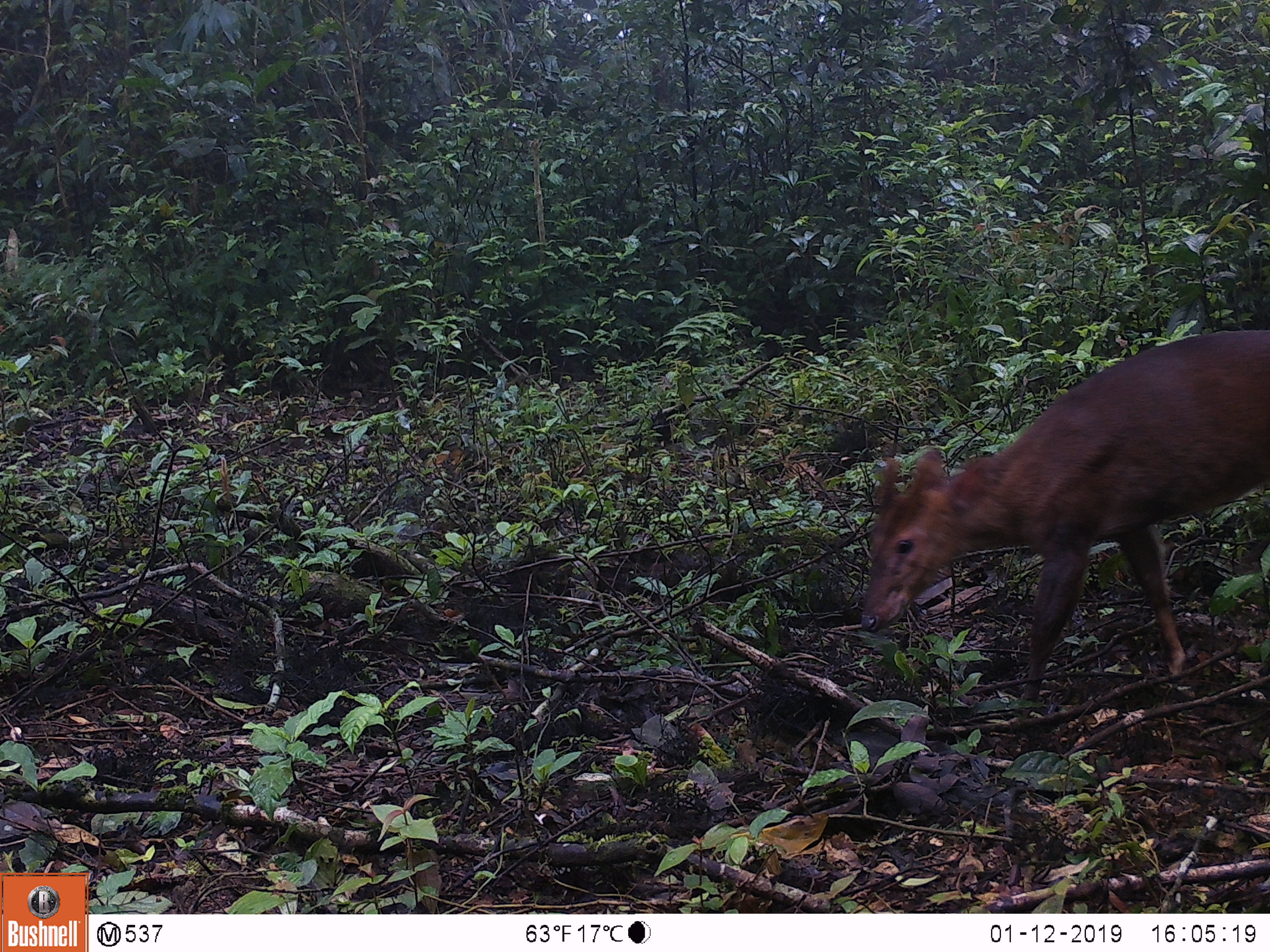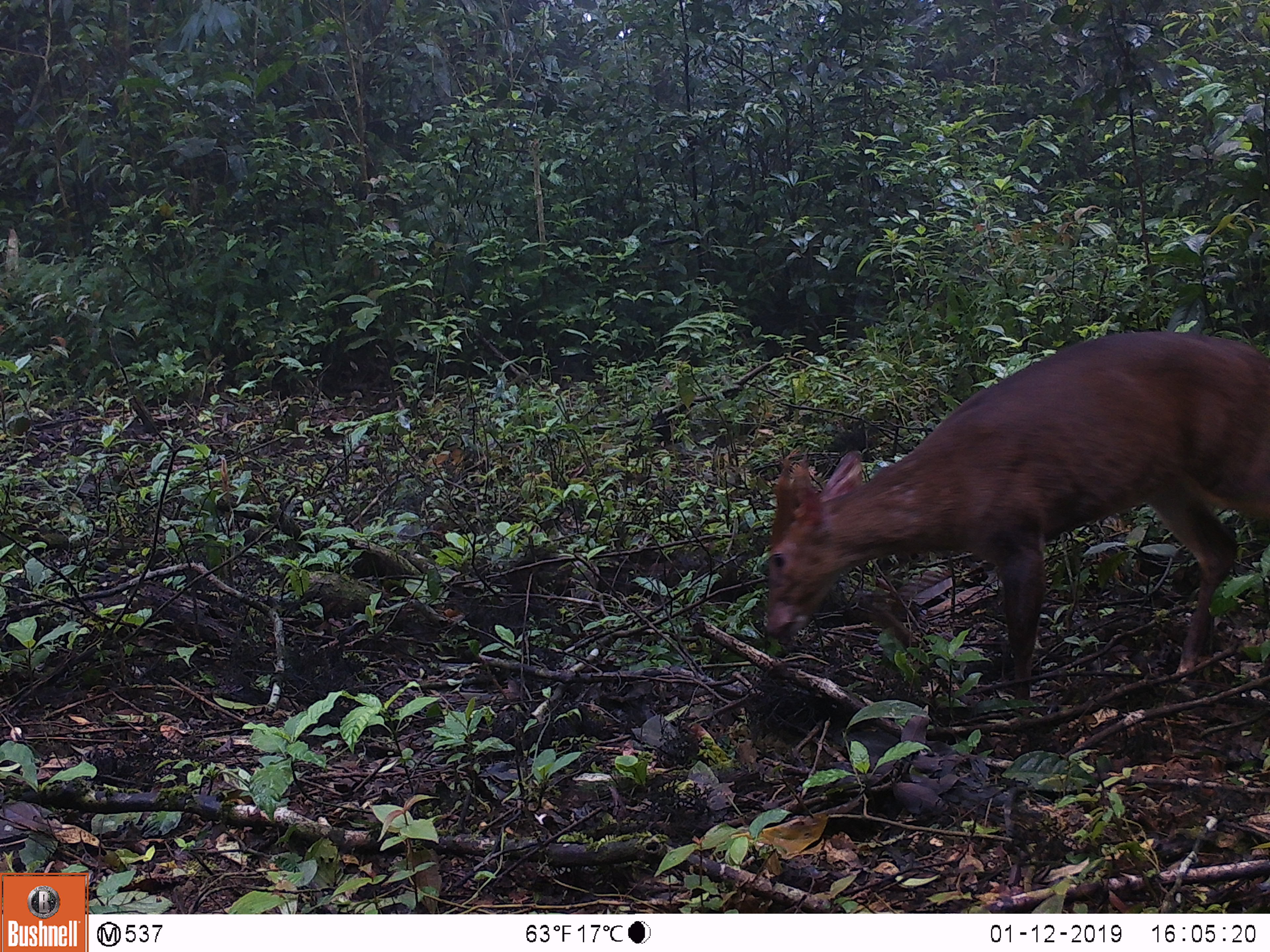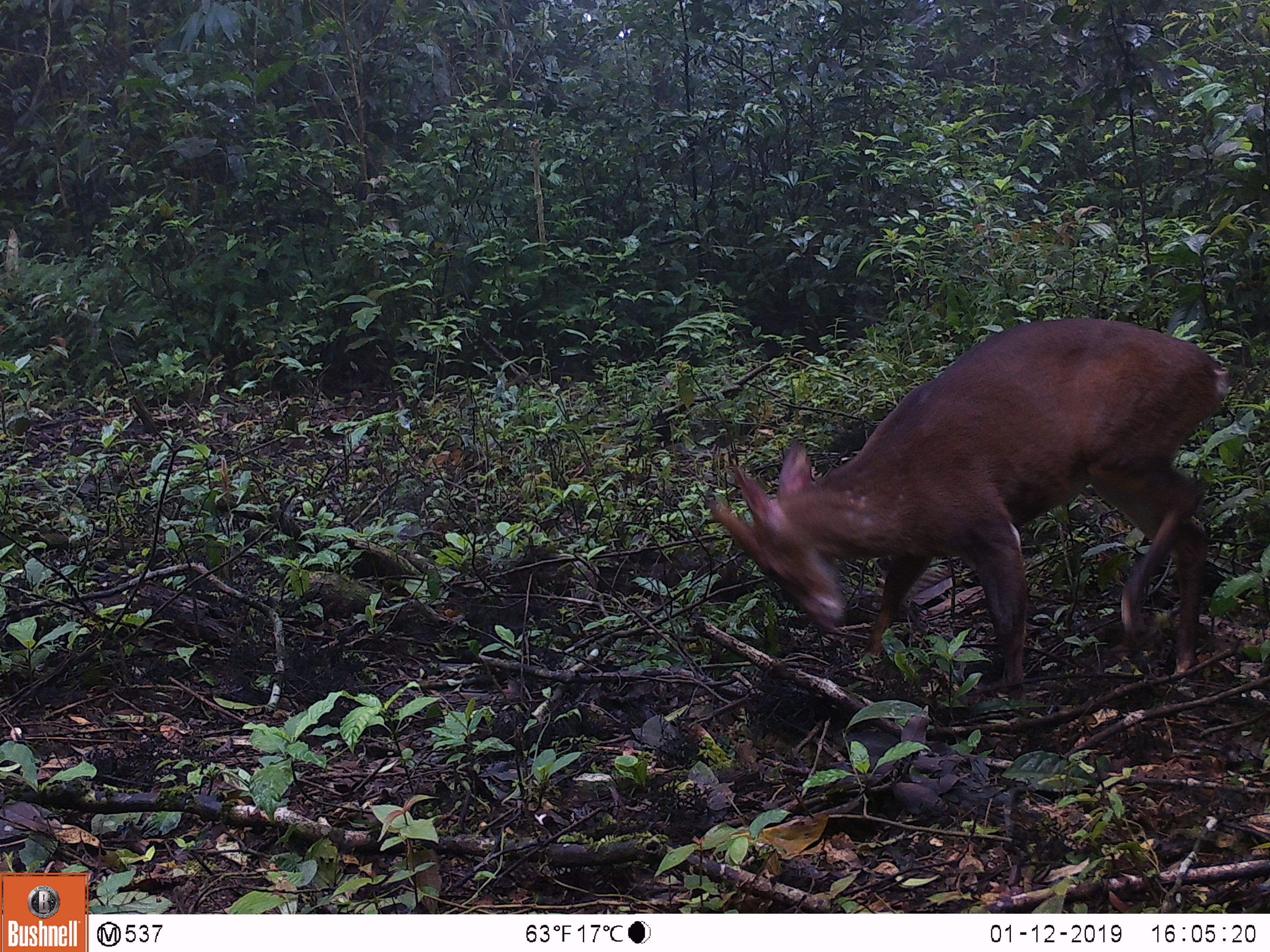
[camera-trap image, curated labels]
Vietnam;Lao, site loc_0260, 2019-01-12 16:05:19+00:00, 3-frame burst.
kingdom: Animalia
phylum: Chordata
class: Mammalia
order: Artiodactyla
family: Cervidae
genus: Muntiacus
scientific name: Muntiacus vuquangensis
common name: large-antlered muntjac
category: large antlered muntjac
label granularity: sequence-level